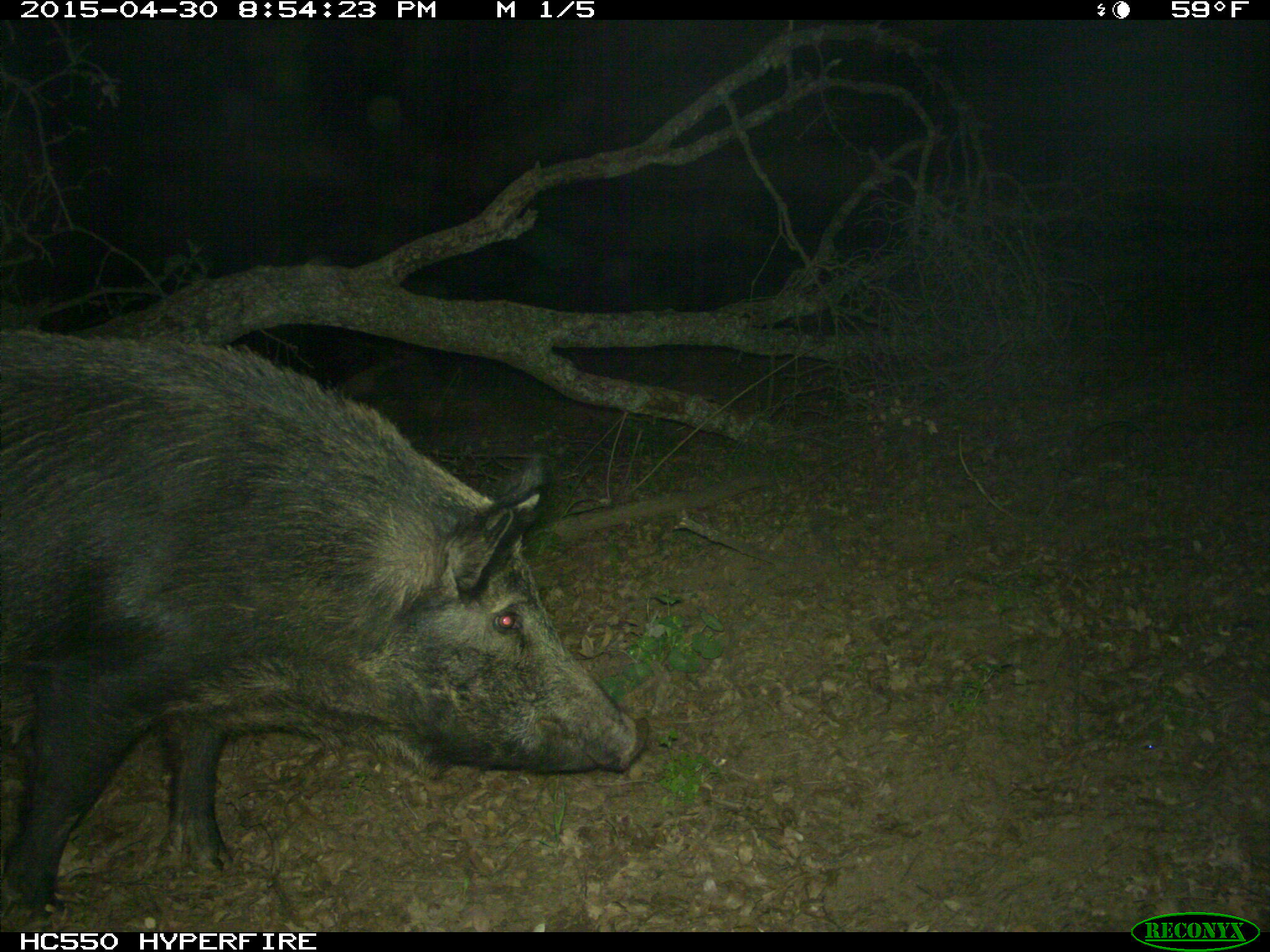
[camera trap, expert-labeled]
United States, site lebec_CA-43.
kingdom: Animalia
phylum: Chordata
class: Mammalia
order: Artiodactyla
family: Suidae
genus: Sus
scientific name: Sus scrofa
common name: wild boar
Sus scrofa (wild boar).